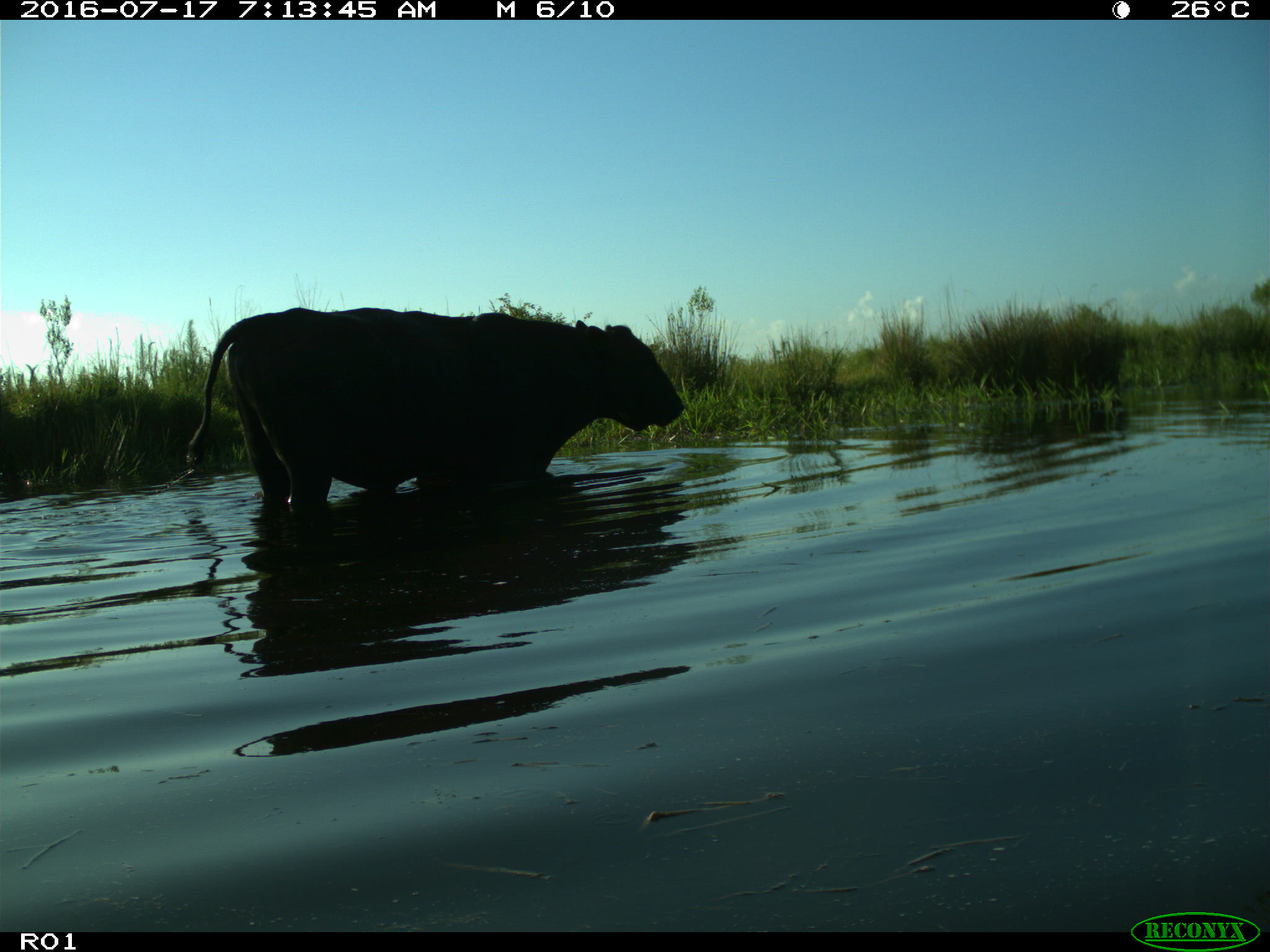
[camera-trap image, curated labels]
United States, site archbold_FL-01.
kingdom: Animalia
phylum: Chordata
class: Mammalia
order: Artiodactyla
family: Bovidae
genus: Bos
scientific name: Bos taurus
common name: domestic cow